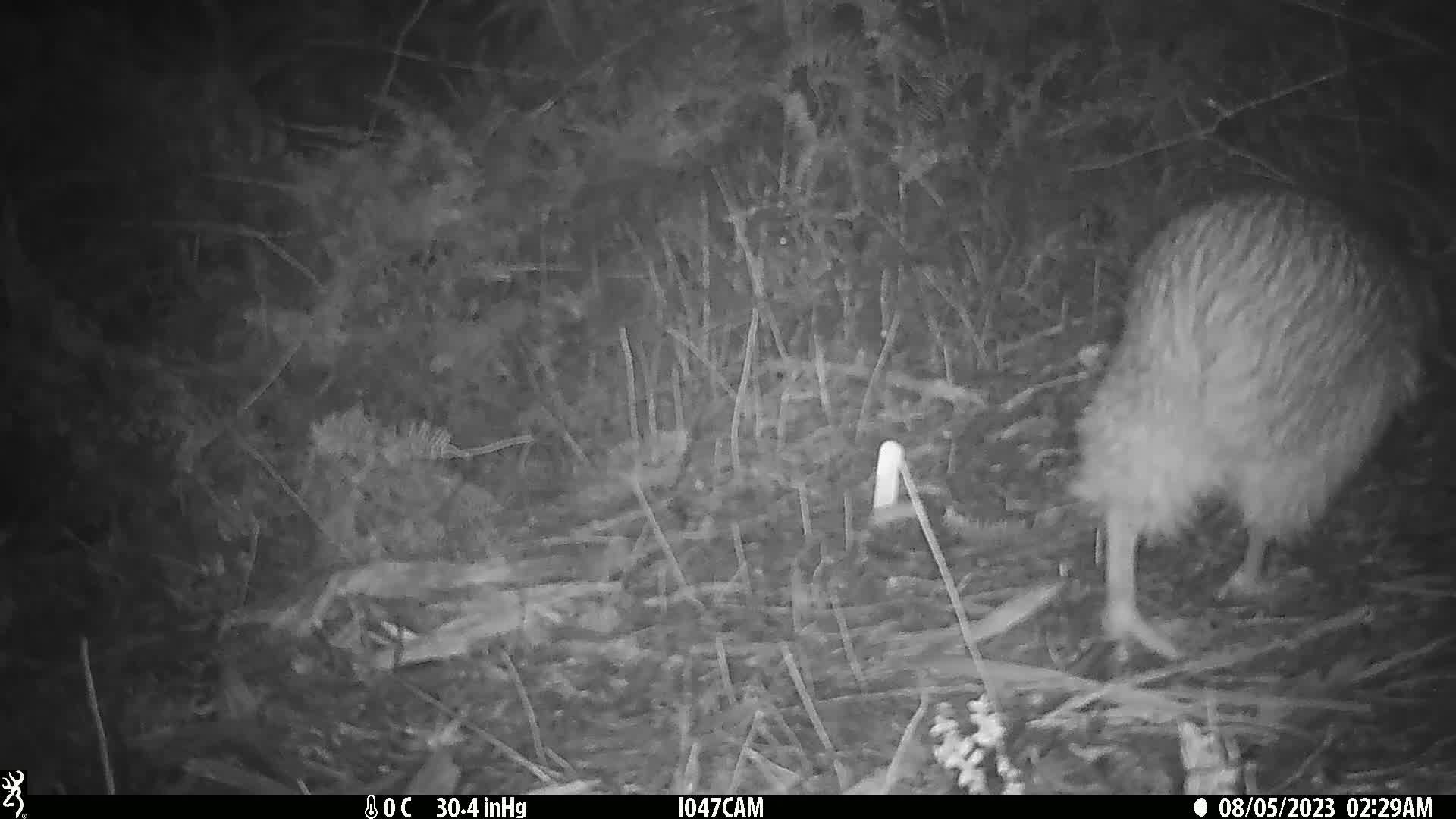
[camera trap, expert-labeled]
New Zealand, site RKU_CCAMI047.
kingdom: Animalia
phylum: Chordata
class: Aves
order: Apterygiformes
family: Apterygidae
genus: Apteryx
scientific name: Apteryx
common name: kiwi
Kiwi (Apteryx).